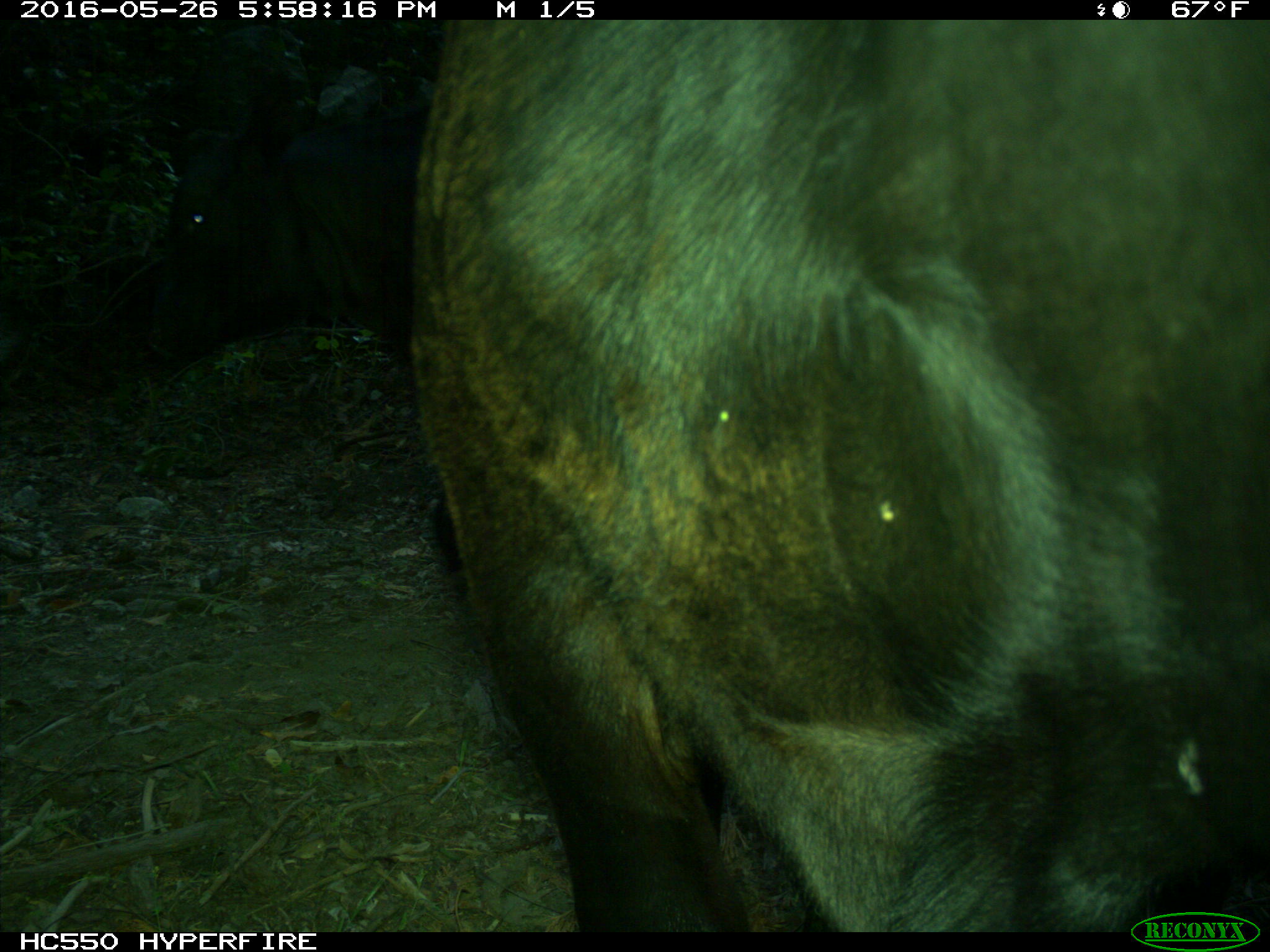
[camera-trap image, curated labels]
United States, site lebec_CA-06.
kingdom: Animalia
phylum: Chordata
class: Mammalia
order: Artiodactyla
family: Bovidae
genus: Bos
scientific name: Bos taurus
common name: domestic cow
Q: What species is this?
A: Bos taurus (domestic cow).